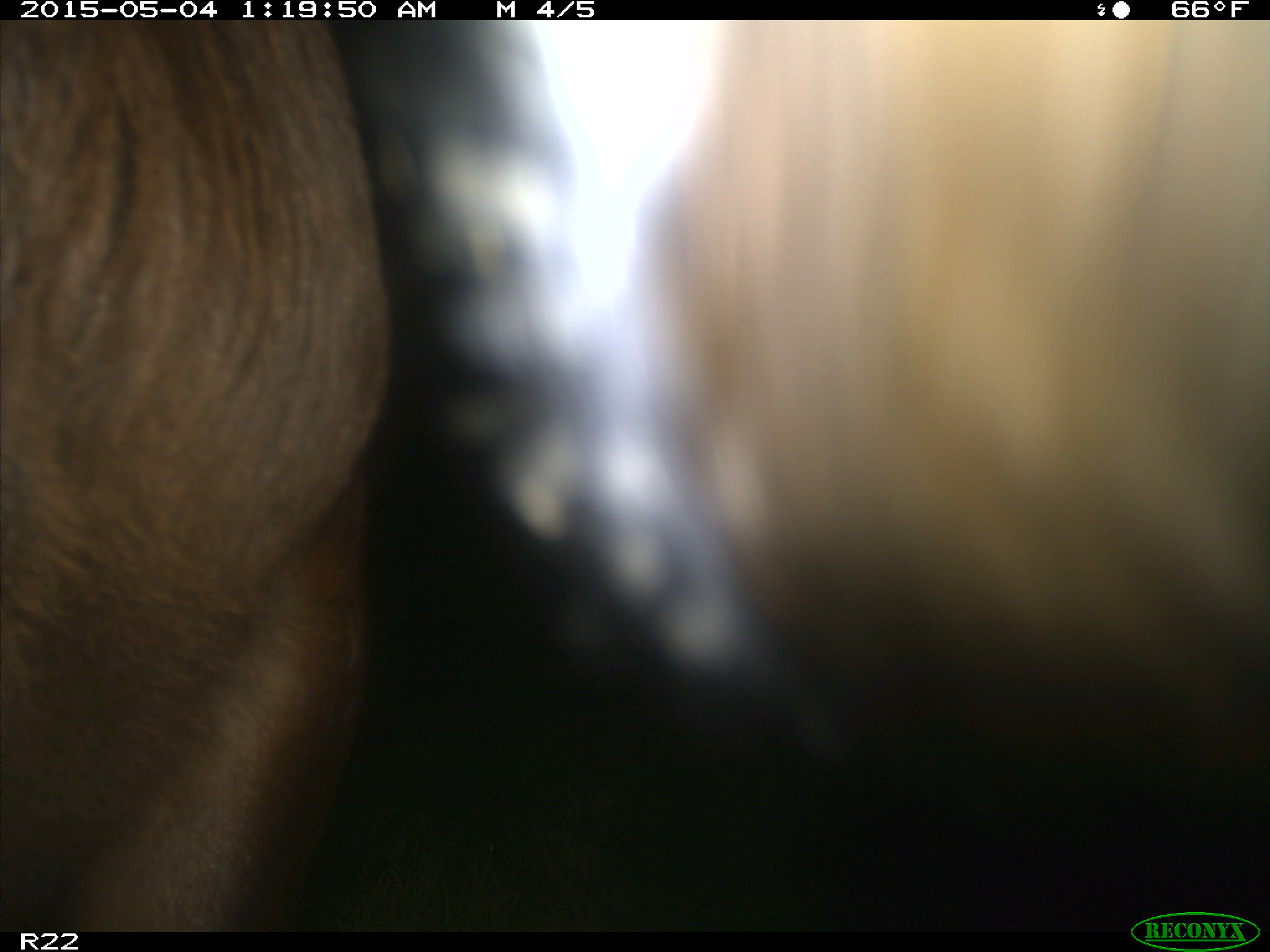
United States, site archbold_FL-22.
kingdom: Animalia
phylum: Chordata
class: Mammalia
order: Artiodactyla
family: Bovidae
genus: Bos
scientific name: Bos taurus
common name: domestic cow